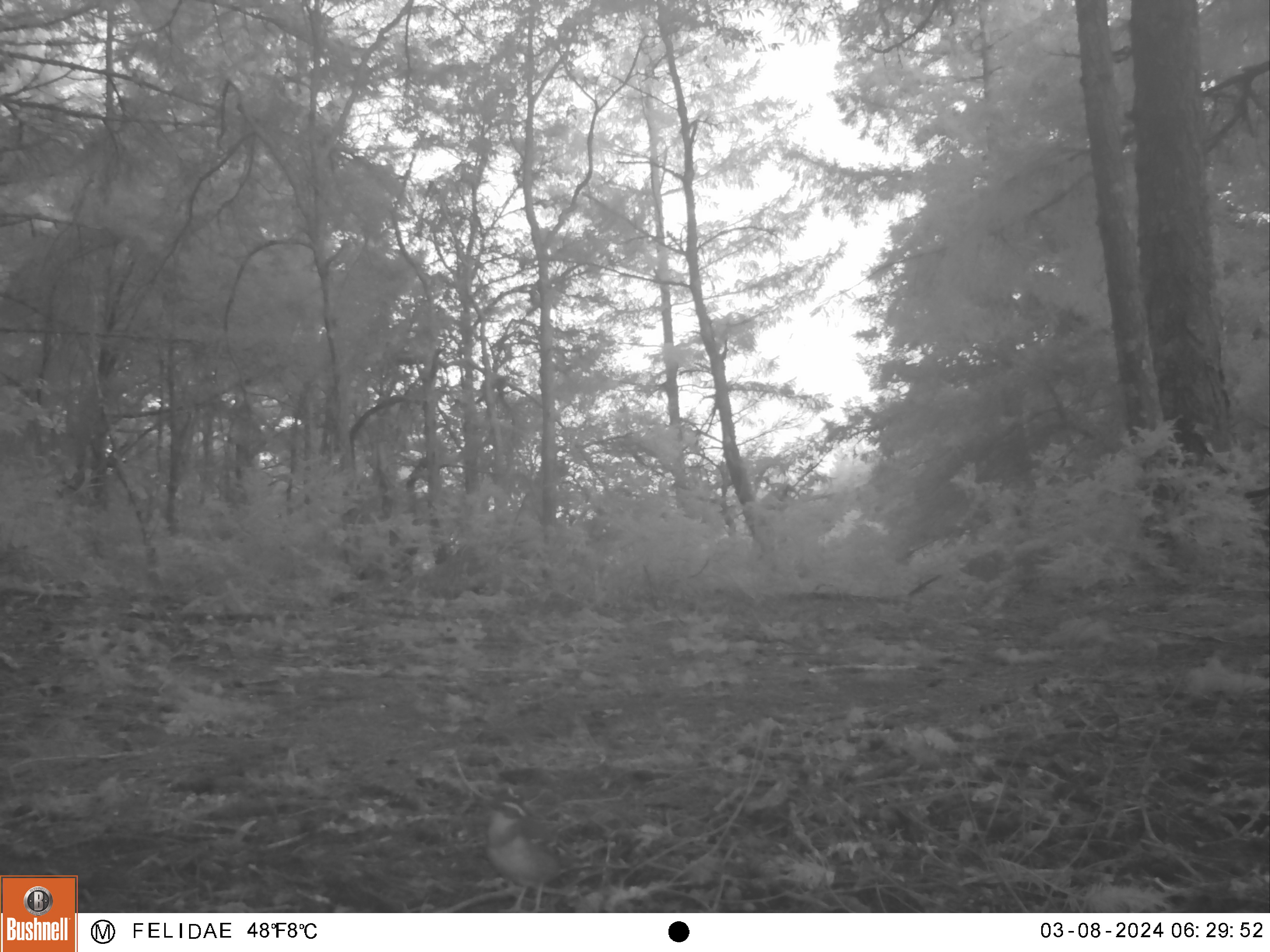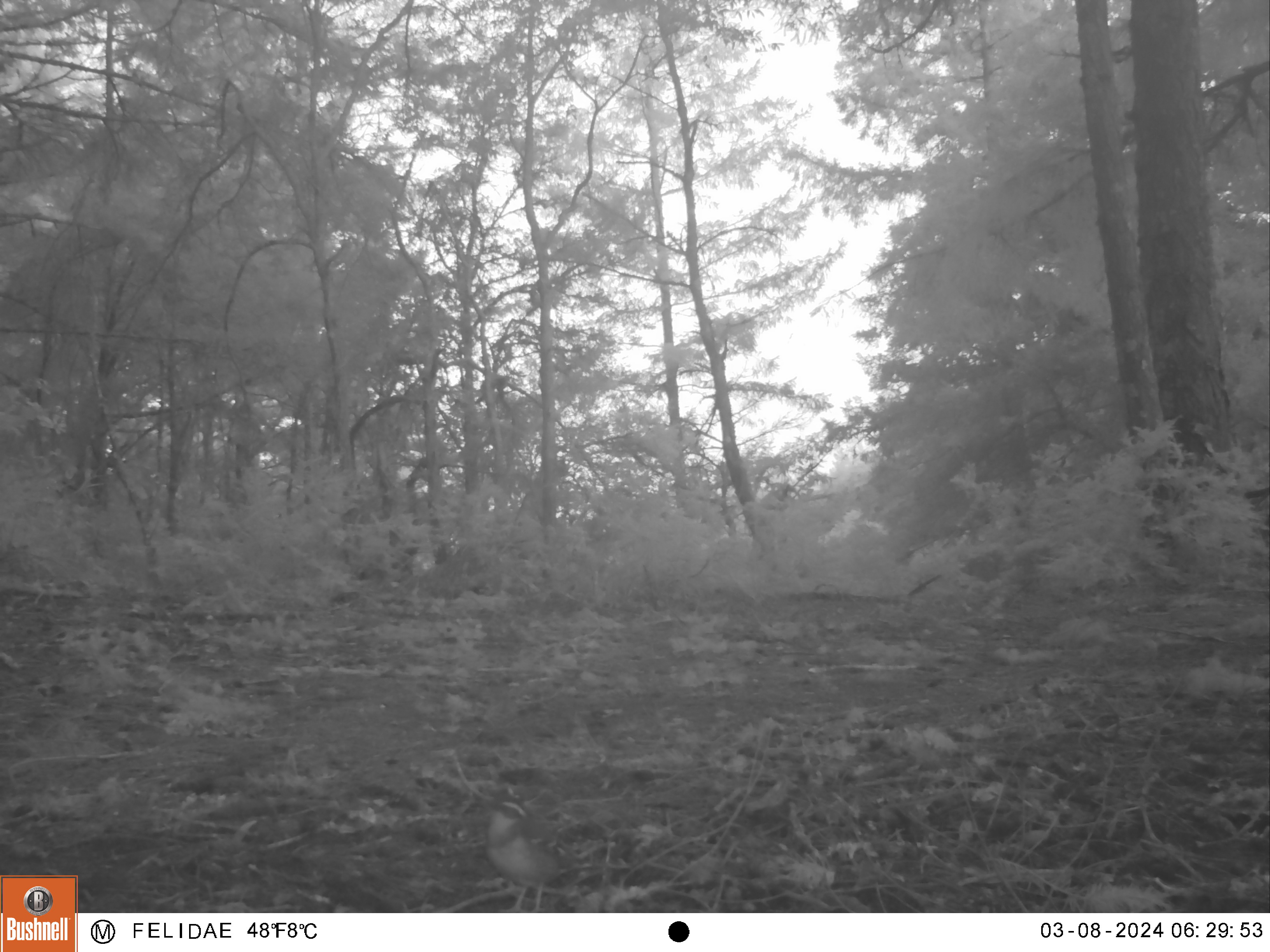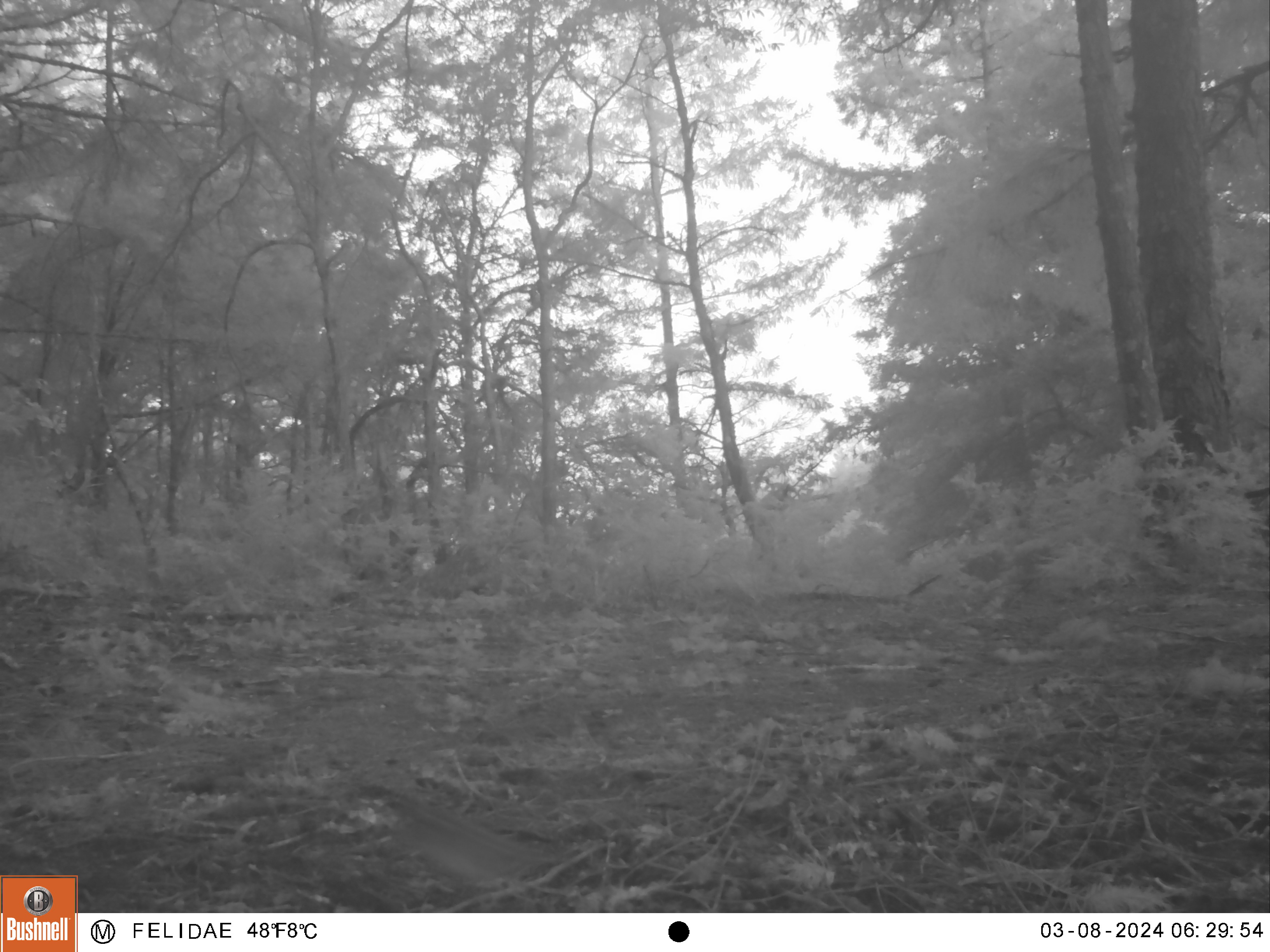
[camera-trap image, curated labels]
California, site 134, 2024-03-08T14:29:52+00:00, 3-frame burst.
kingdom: Animalia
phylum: Chordata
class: Aves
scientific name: Aves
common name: bird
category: unknown bird